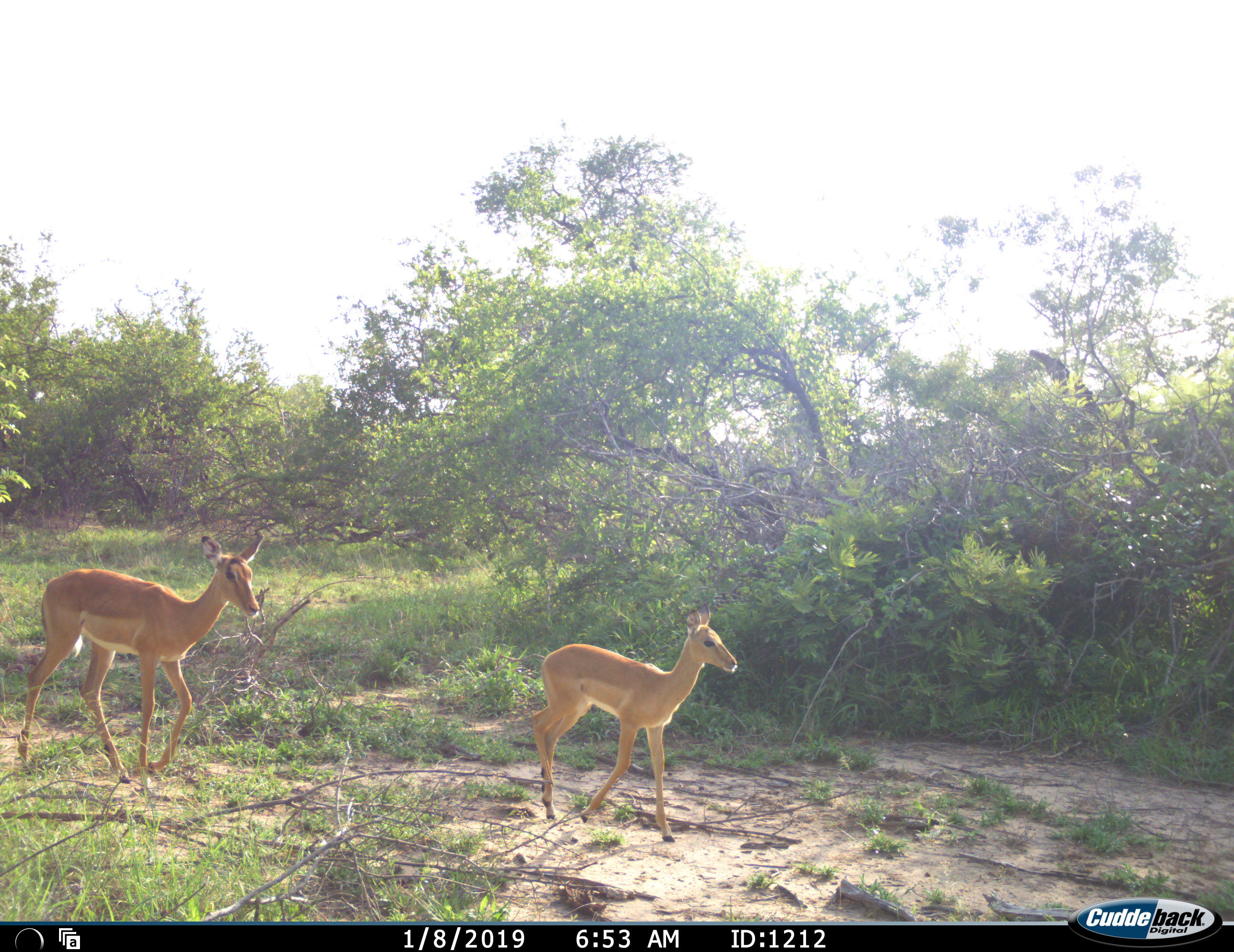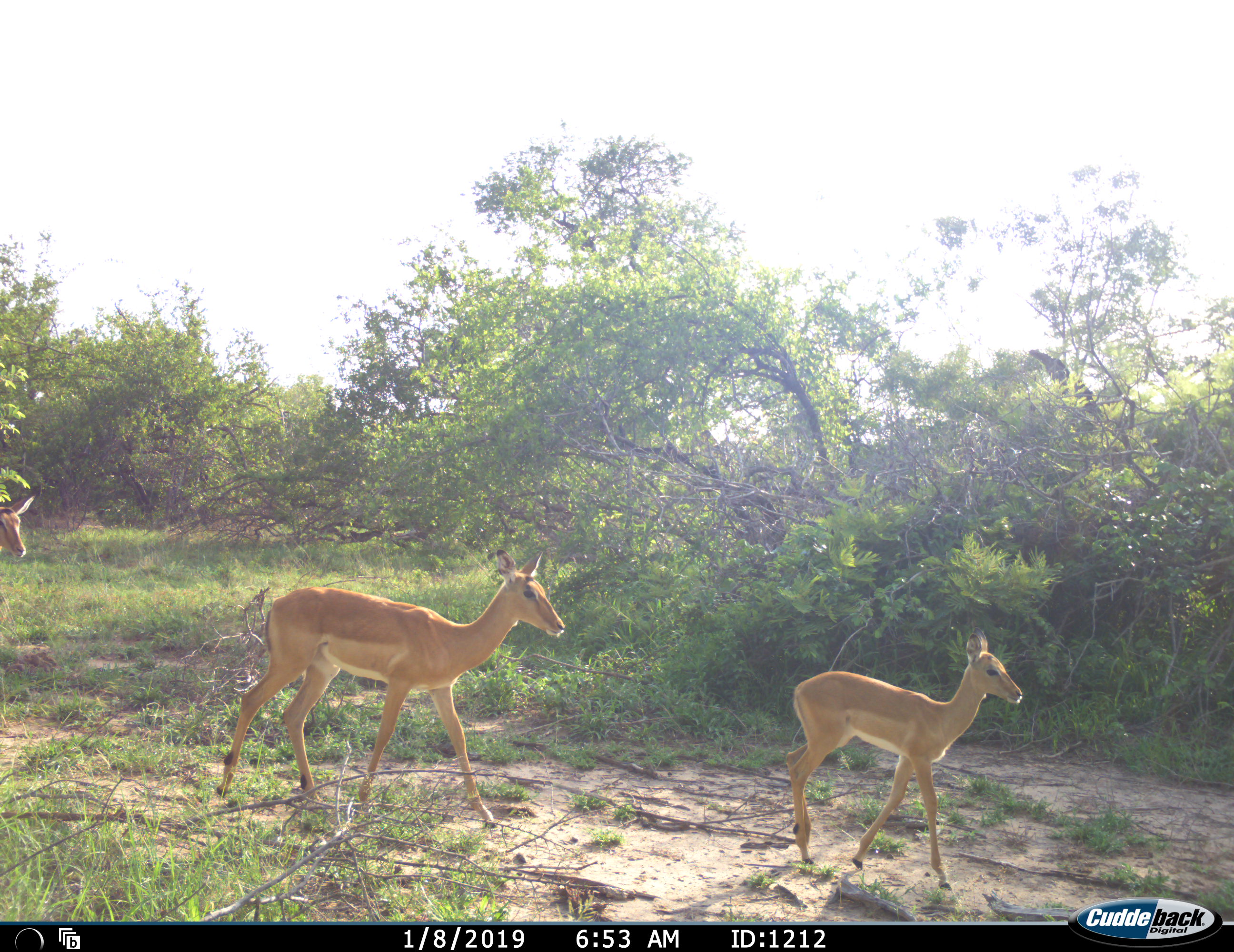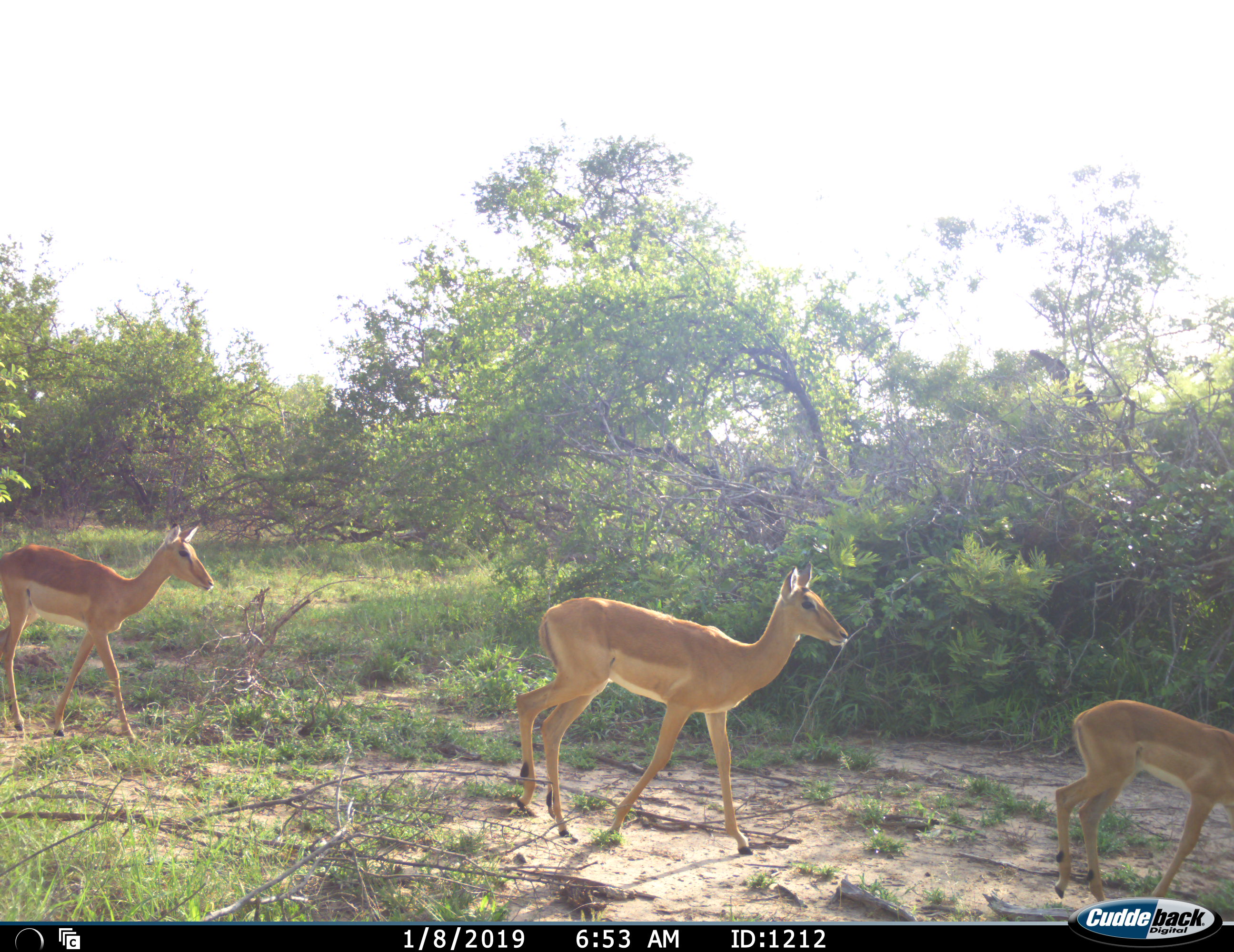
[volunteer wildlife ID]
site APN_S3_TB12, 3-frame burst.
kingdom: Animalia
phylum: Chordata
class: Mammalia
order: Artiodactyla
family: Bovidae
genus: Aepyceros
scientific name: Aepyceros melampus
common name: impala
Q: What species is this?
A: Impala (Aepyceros melampus).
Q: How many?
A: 2.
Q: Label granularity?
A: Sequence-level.